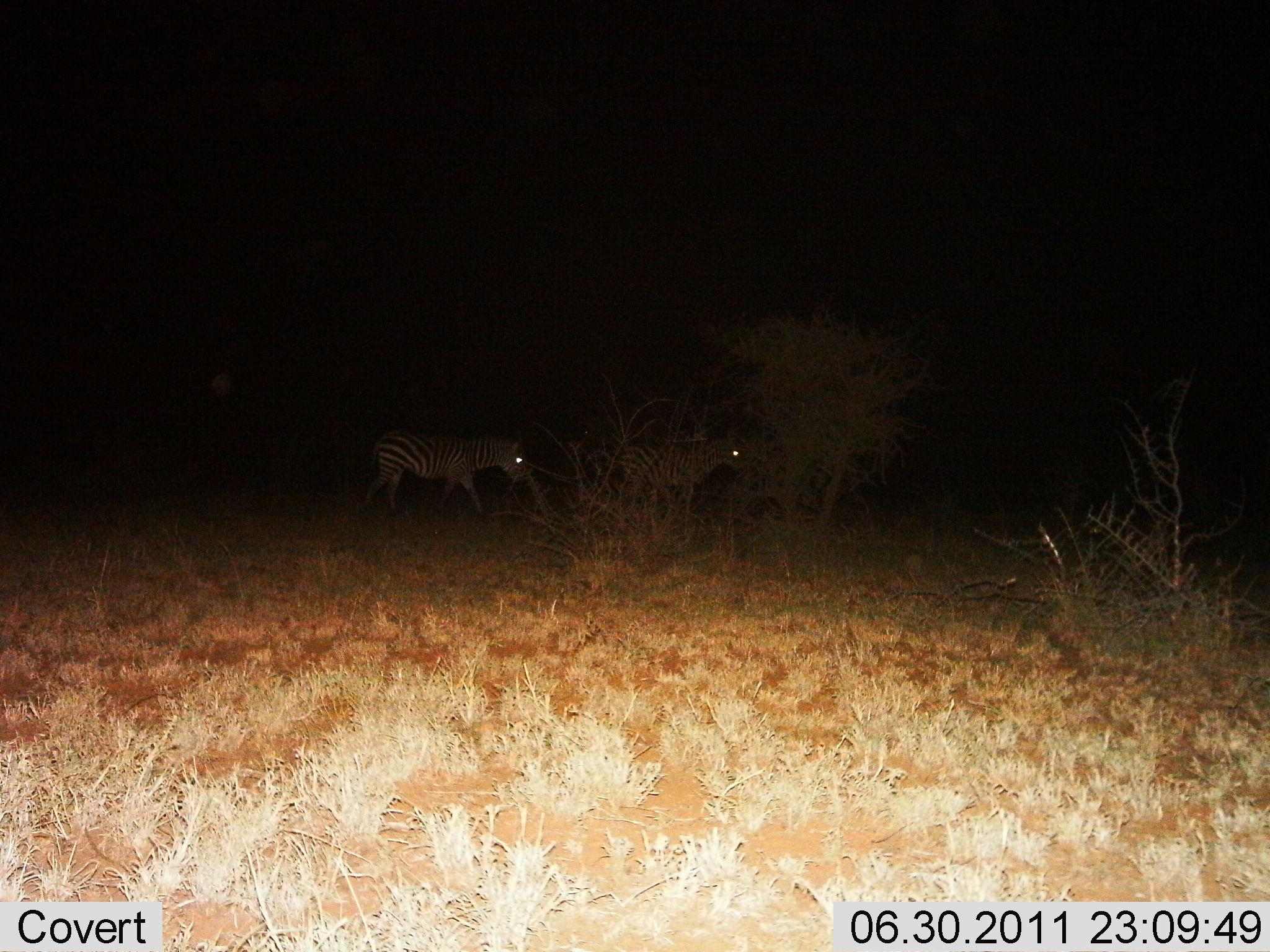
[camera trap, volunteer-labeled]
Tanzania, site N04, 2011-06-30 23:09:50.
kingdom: Animalia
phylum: Chordata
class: Mammalia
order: Perissodactyla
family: Equidae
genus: Equus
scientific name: Equus quagga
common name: plains zebra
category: zebra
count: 2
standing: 46%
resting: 0%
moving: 54%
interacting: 0%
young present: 0%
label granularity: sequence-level